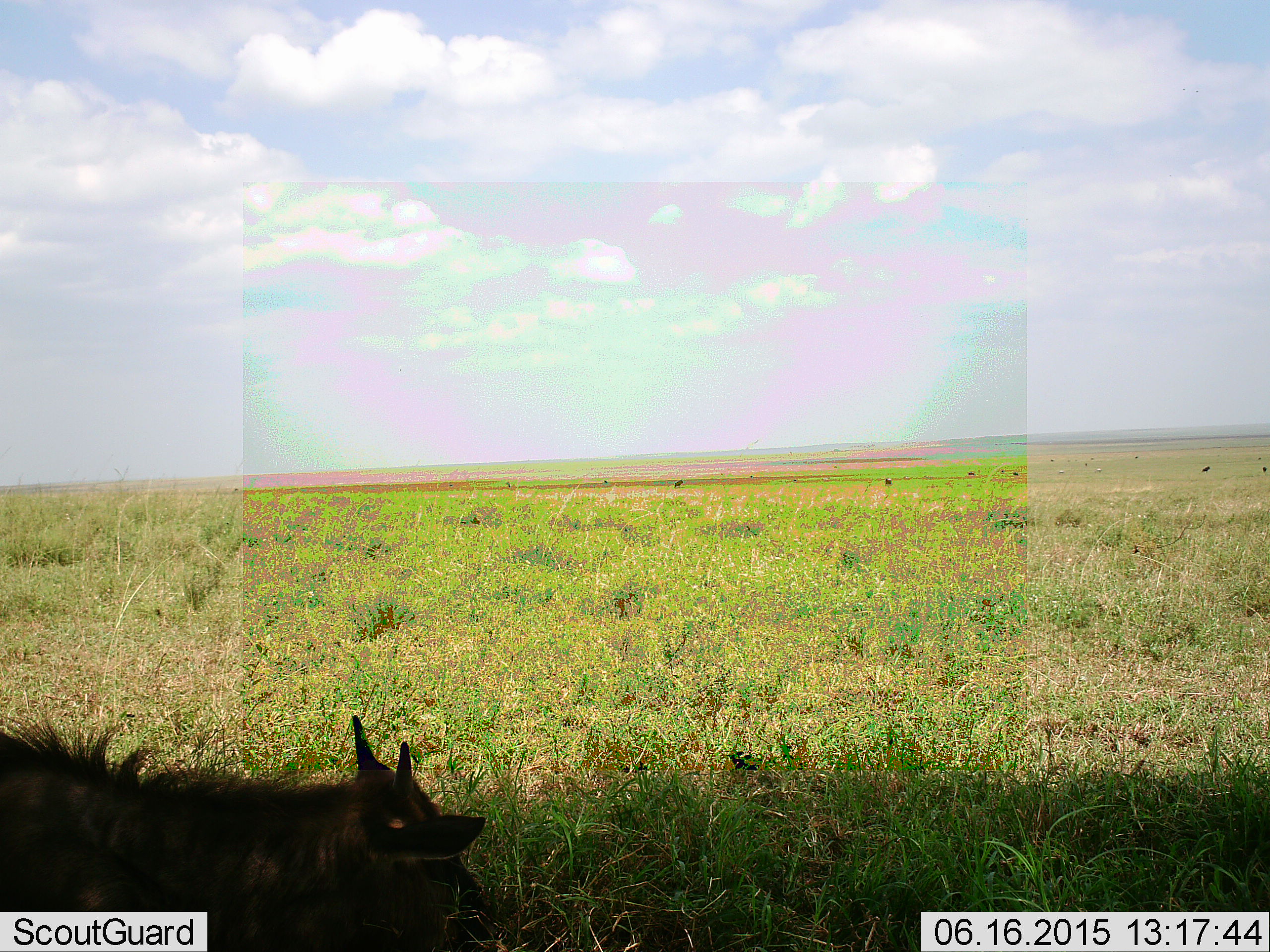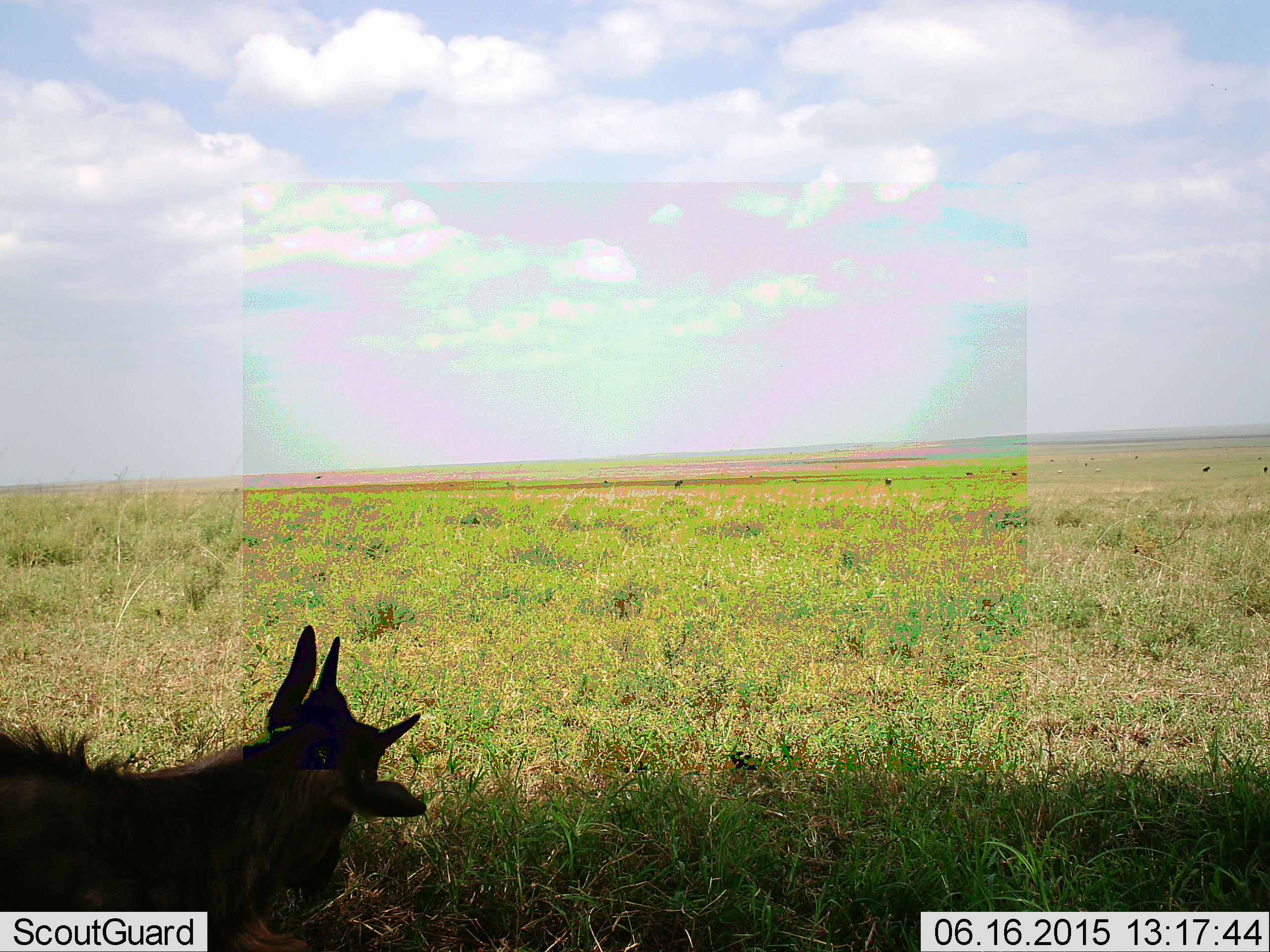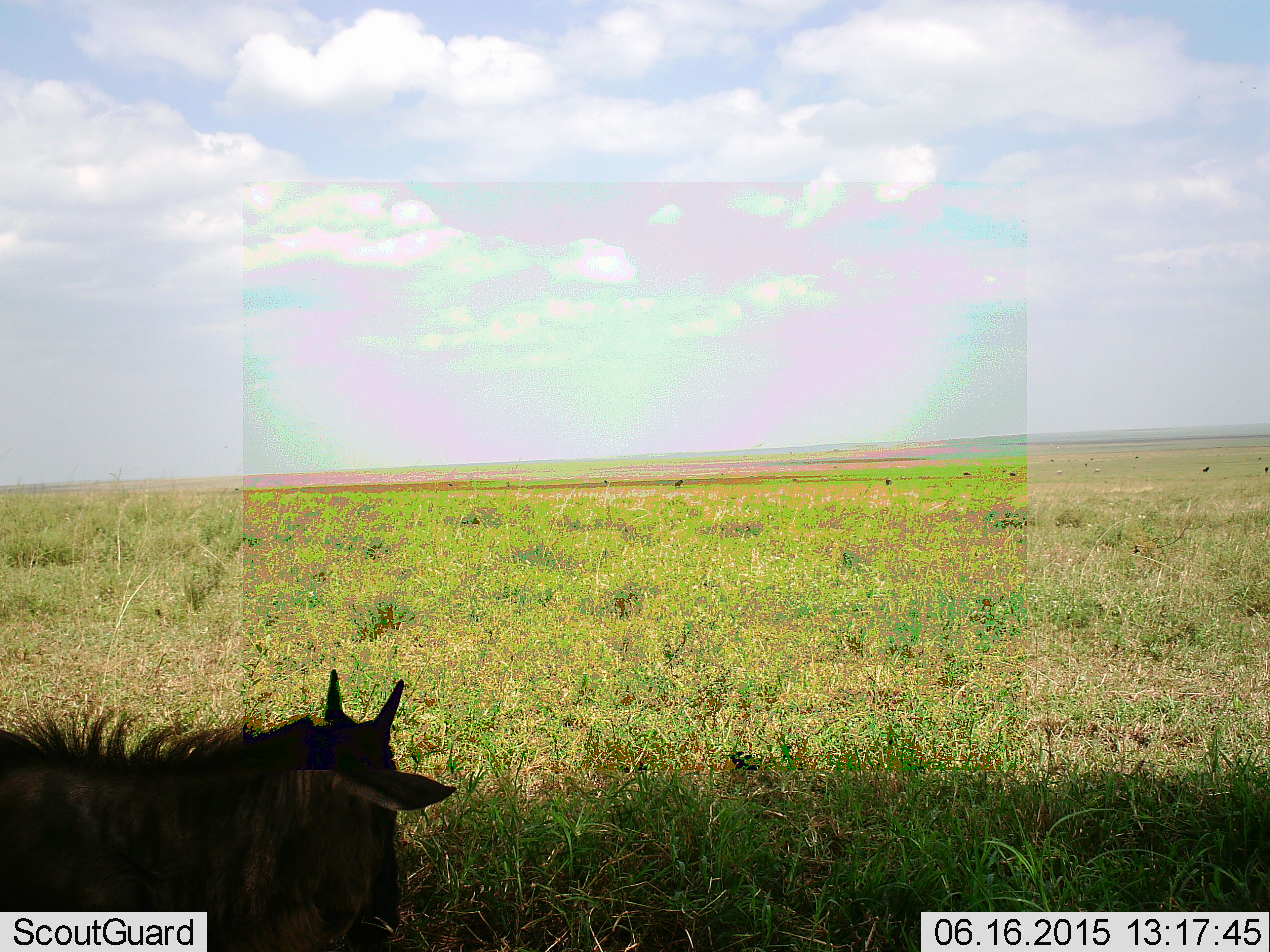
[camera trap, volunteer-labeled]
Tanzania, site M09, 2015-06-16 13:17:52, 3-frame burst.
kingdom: Animalia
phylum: Chordata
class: Mammalia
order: Artiodactyla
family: Bovidae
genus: Connochaetes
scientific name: Connochaetes taurinus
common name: blue wildebeest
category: wildebeest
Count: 1.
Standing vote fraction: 20%.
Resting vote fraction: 80%.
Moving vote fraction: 30%.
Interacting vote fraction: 0%.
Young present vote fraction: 60%.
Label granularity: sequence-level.